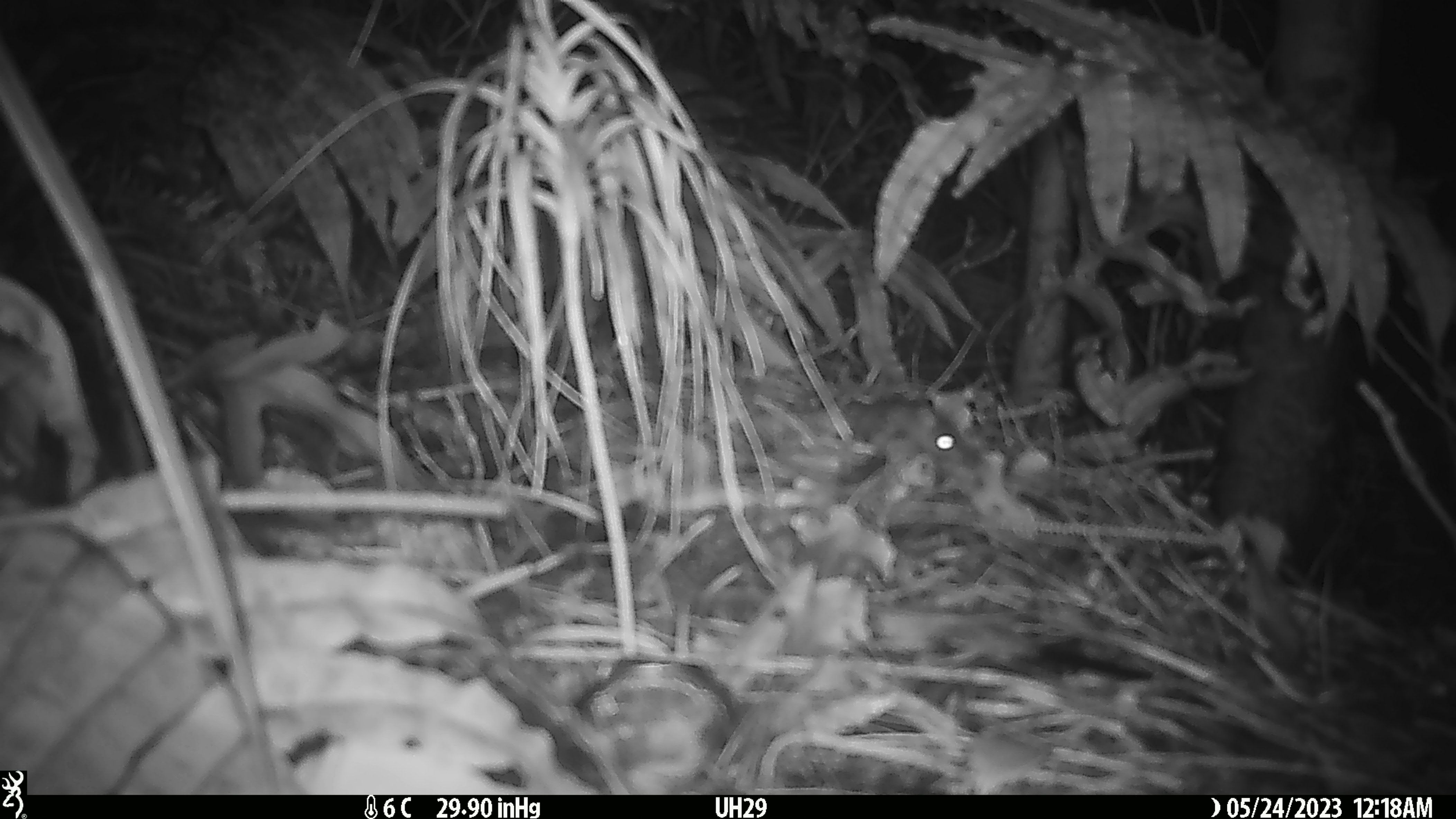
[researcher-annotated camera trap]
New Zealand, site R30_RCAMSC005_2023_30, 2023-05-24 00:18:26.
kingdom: Animalia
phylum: Chordata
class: Mammalia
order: Rodentia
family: Muridae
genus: Mus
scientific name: Mus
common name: mouse